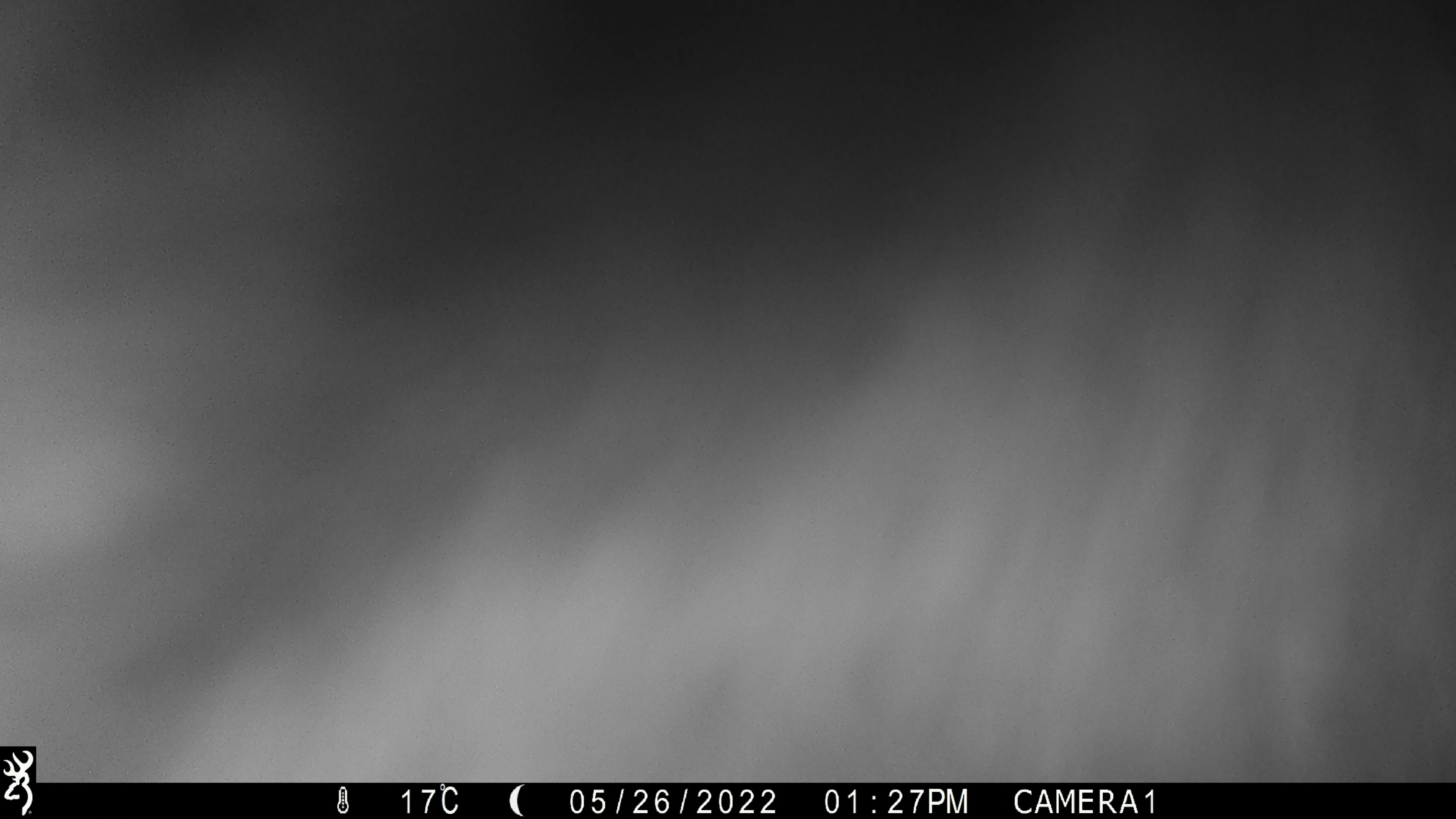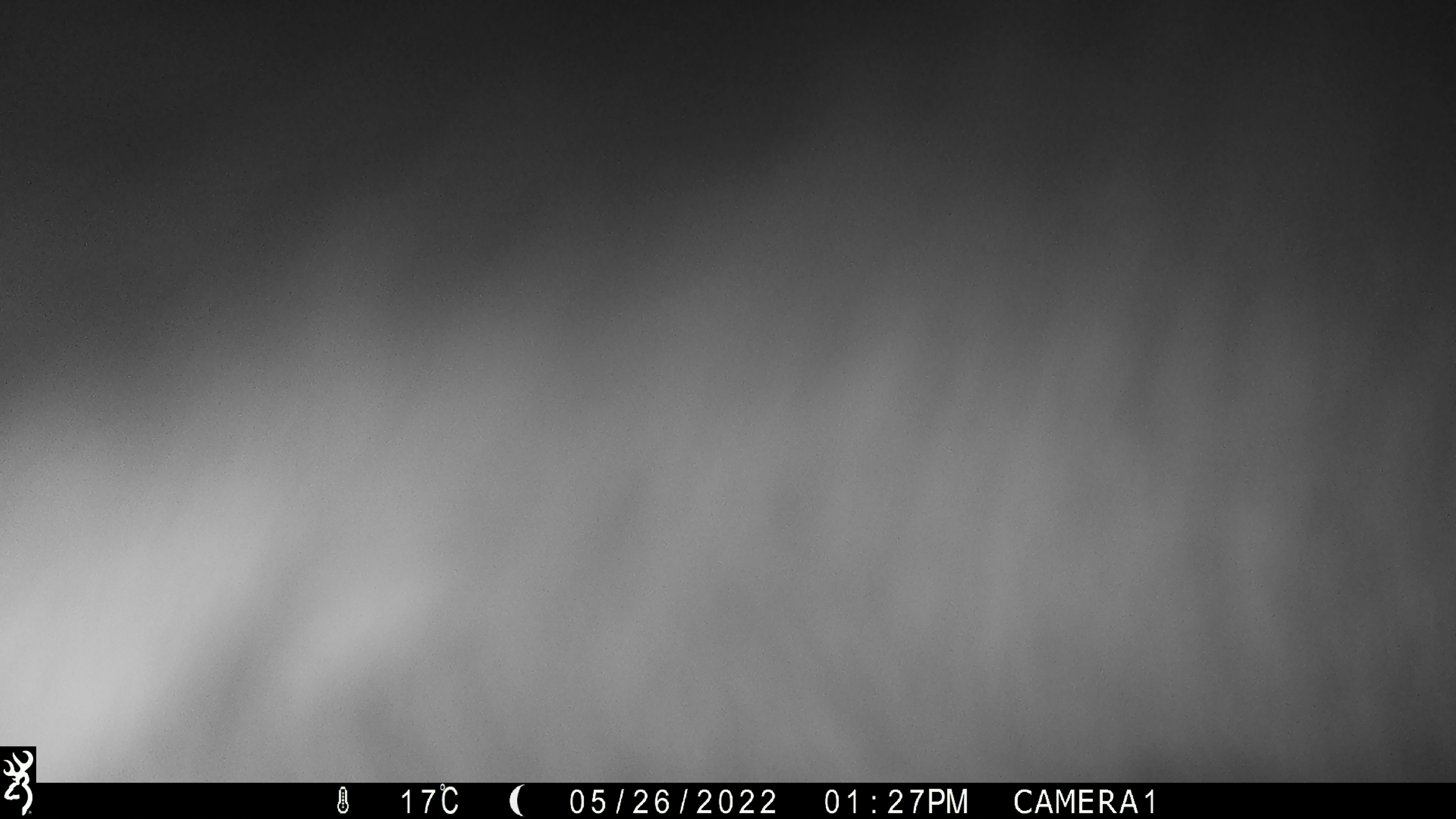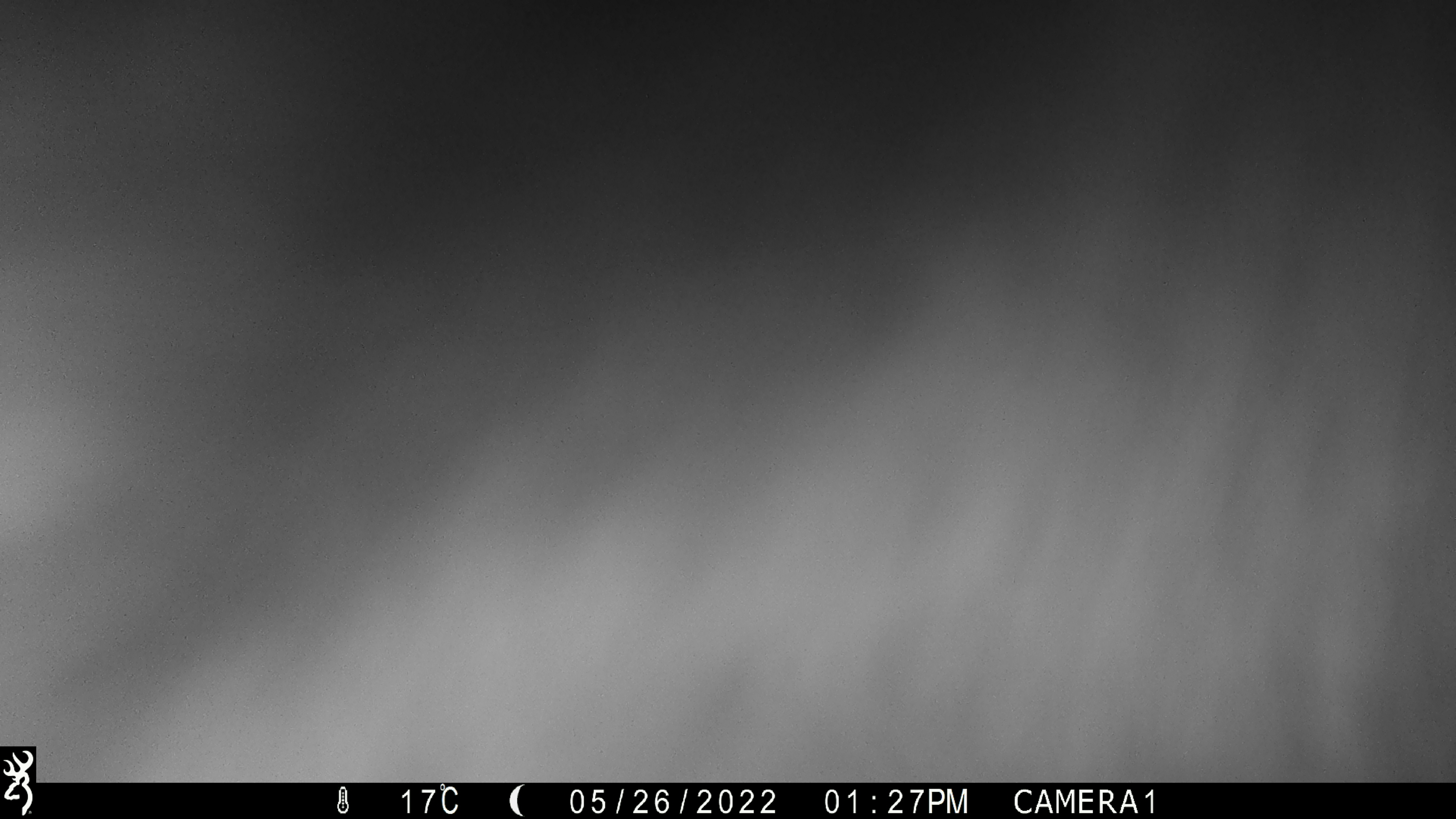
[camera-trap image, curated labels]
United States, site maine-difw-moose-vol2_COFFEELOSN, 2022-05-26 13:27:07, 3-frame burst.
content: unidentified animal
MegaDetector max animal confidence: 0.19